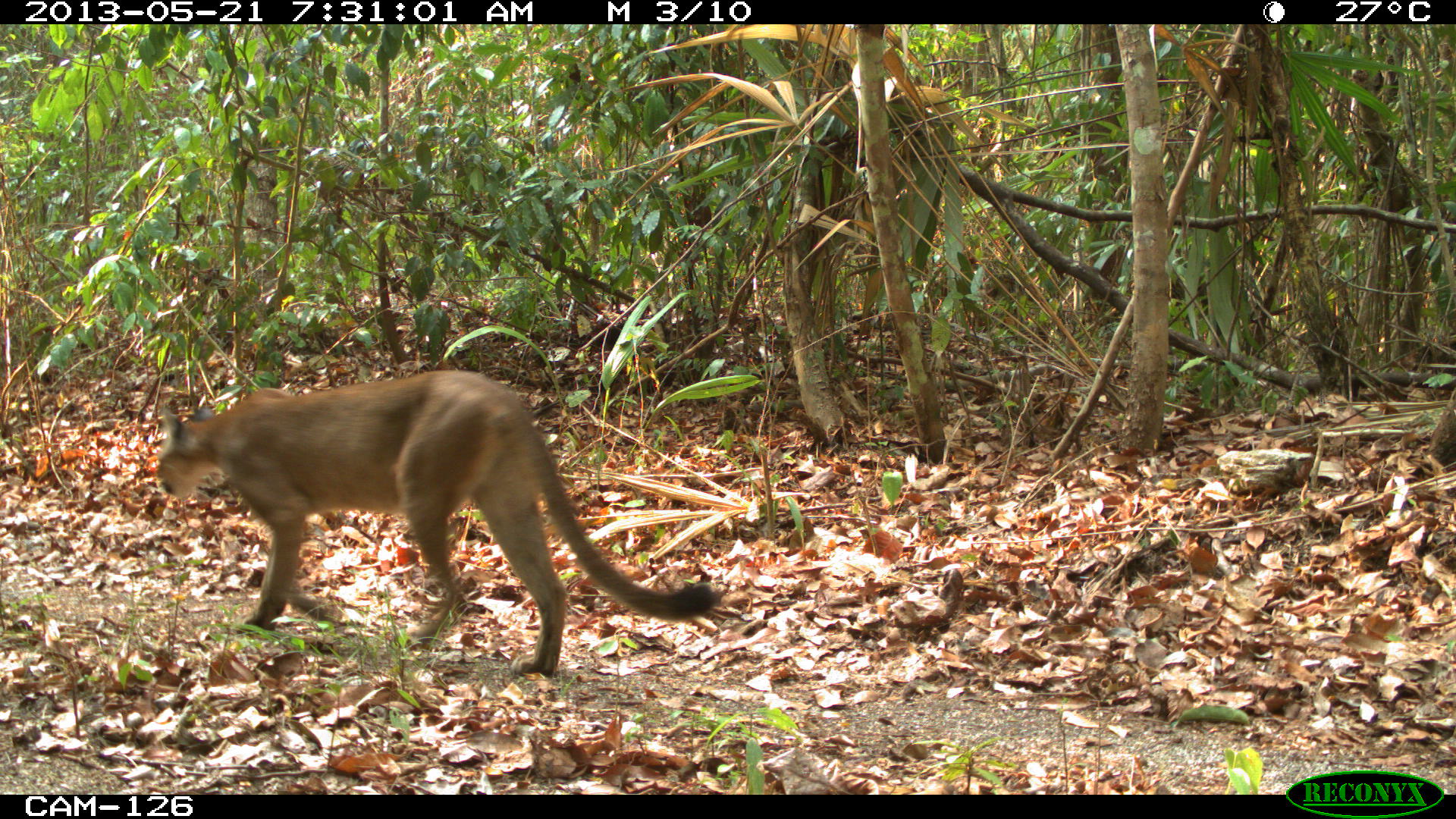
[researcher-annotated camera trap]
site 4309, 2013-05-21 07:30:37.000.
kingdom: Animalia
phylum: Chordata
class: Mammalia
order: Carnivora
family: Felidae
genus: Puma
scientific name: Puma concolor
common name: mountain lion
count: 1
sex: female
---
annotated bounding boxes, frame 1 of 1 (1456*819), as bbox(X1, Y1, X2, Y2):
puma concolor: bbox(153, 366, 721, 678)